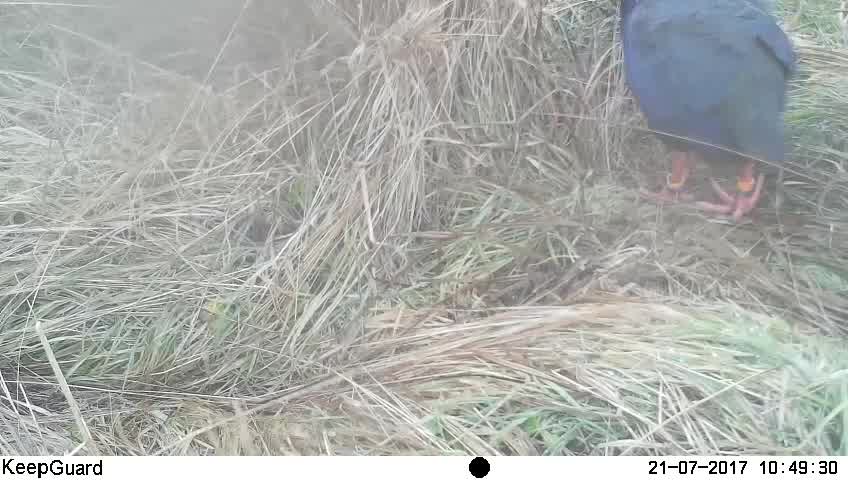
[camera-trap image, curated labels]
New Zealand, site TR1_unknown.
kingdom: Animalia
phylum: Chordata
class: Aves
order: Gruiformes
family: Rallidae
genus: Porphyrio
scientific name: Porphyrio mantelli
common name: takahe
Takahe (Porphyrio mantelli).